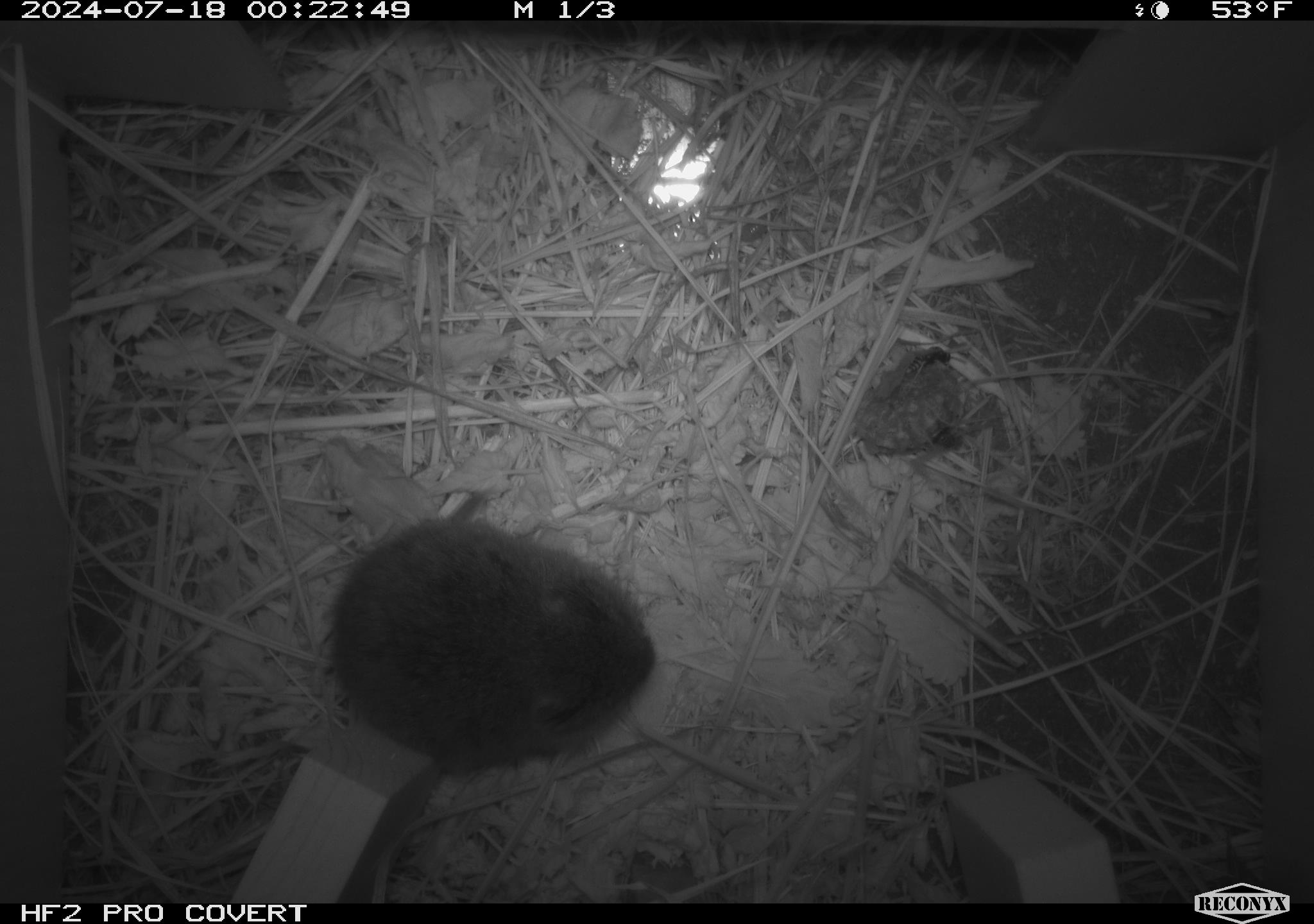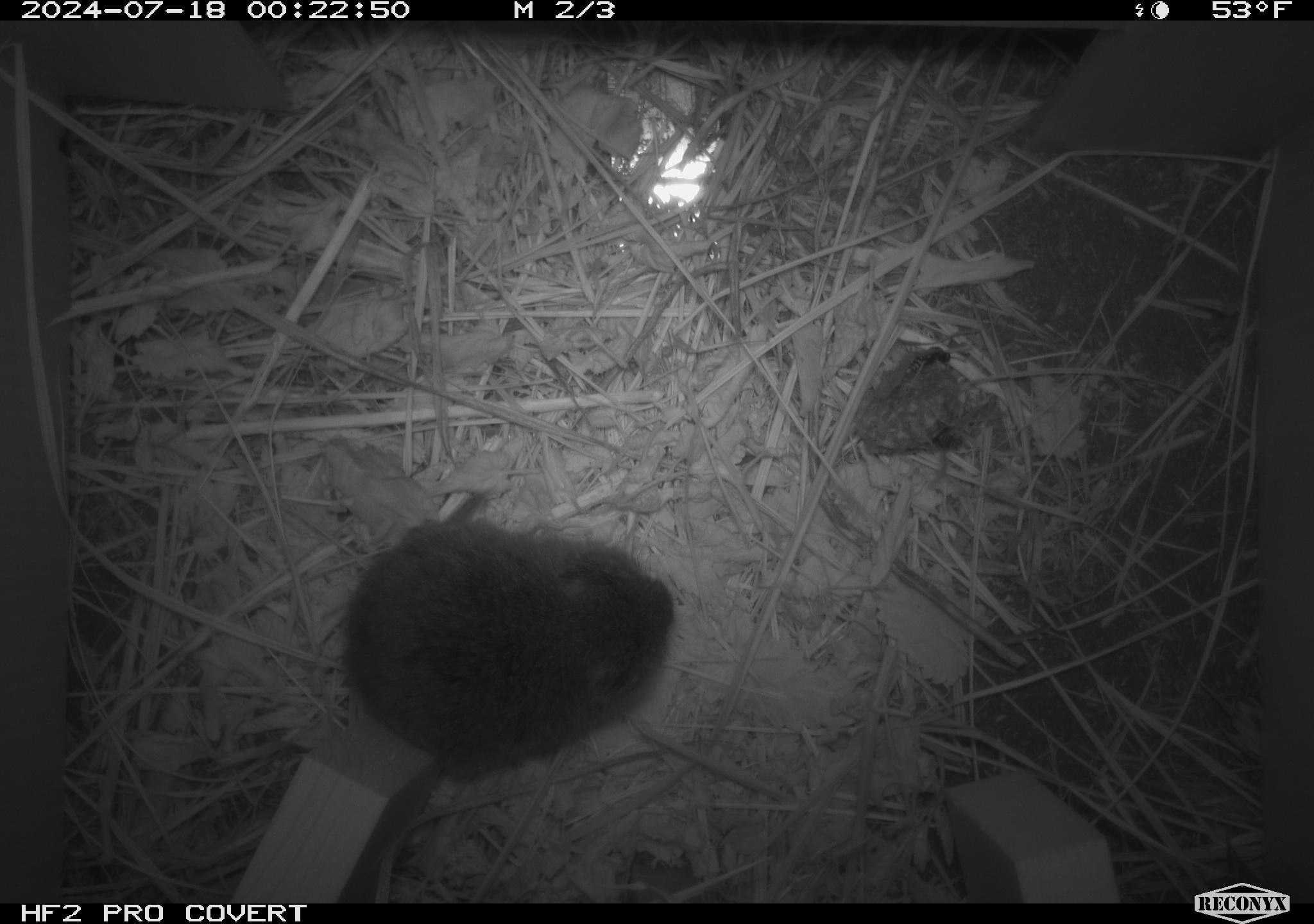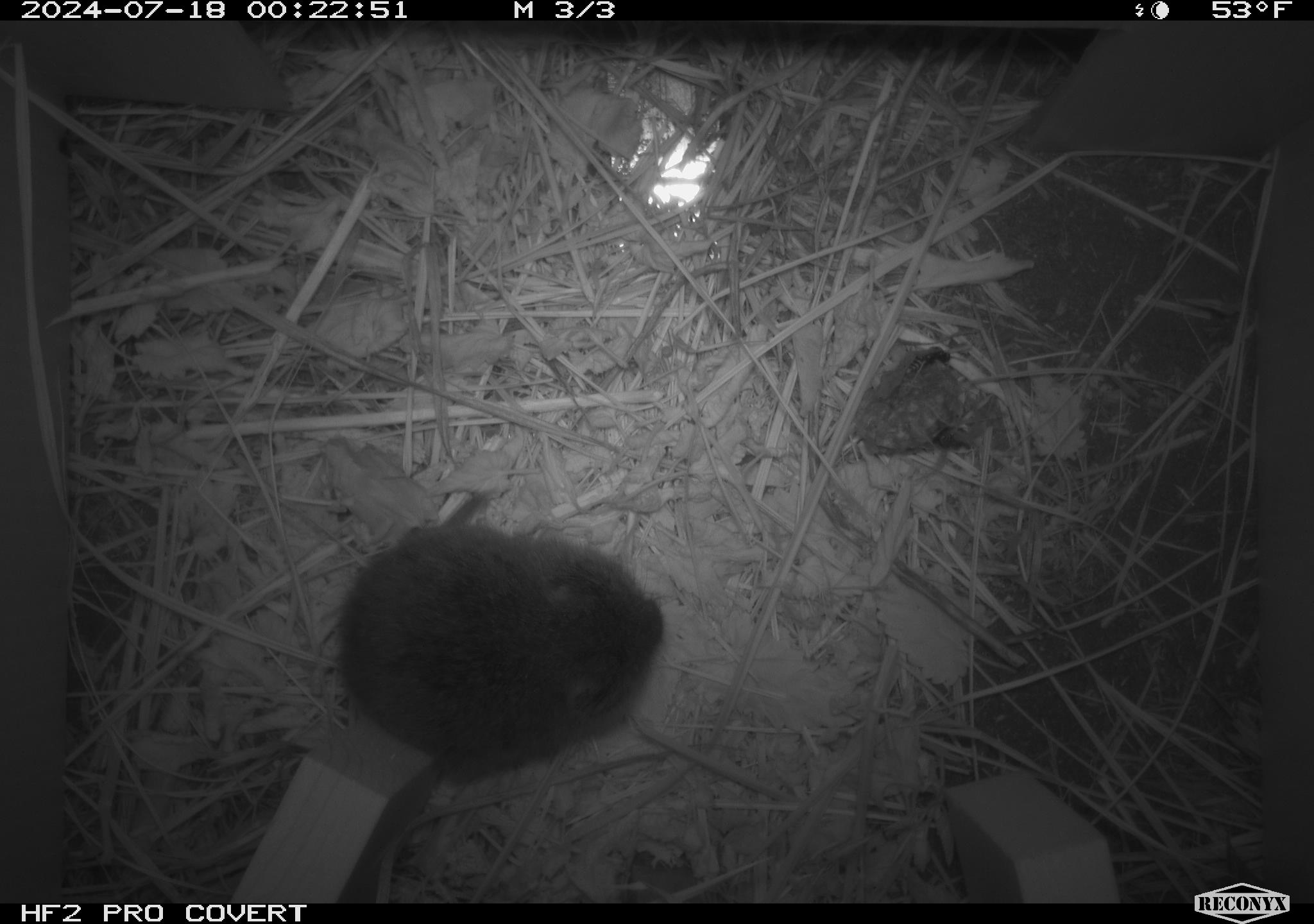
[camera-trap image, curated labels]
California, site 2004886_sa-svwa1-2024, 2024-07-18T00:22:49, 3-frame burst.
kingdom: Animalia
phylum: Arthropoda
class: Insecta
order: Hymenoptera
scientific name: Hymenoptera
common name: ants, bees, wasps, and sawflies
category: hymenoptera order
Hymenoptera order (ants, bees, wasps, and sawflies) (Hymenoptera).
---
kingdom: Animalia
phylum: Chordata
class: Mammalia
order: Rodentia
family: Cricetidae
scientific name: Arvicolinae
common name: voles, lemmings, and muskrats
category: arvicolinae subfamily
Arvicolinae subfamily (voles, lemmings, and muskrats) (Arvicolinae).